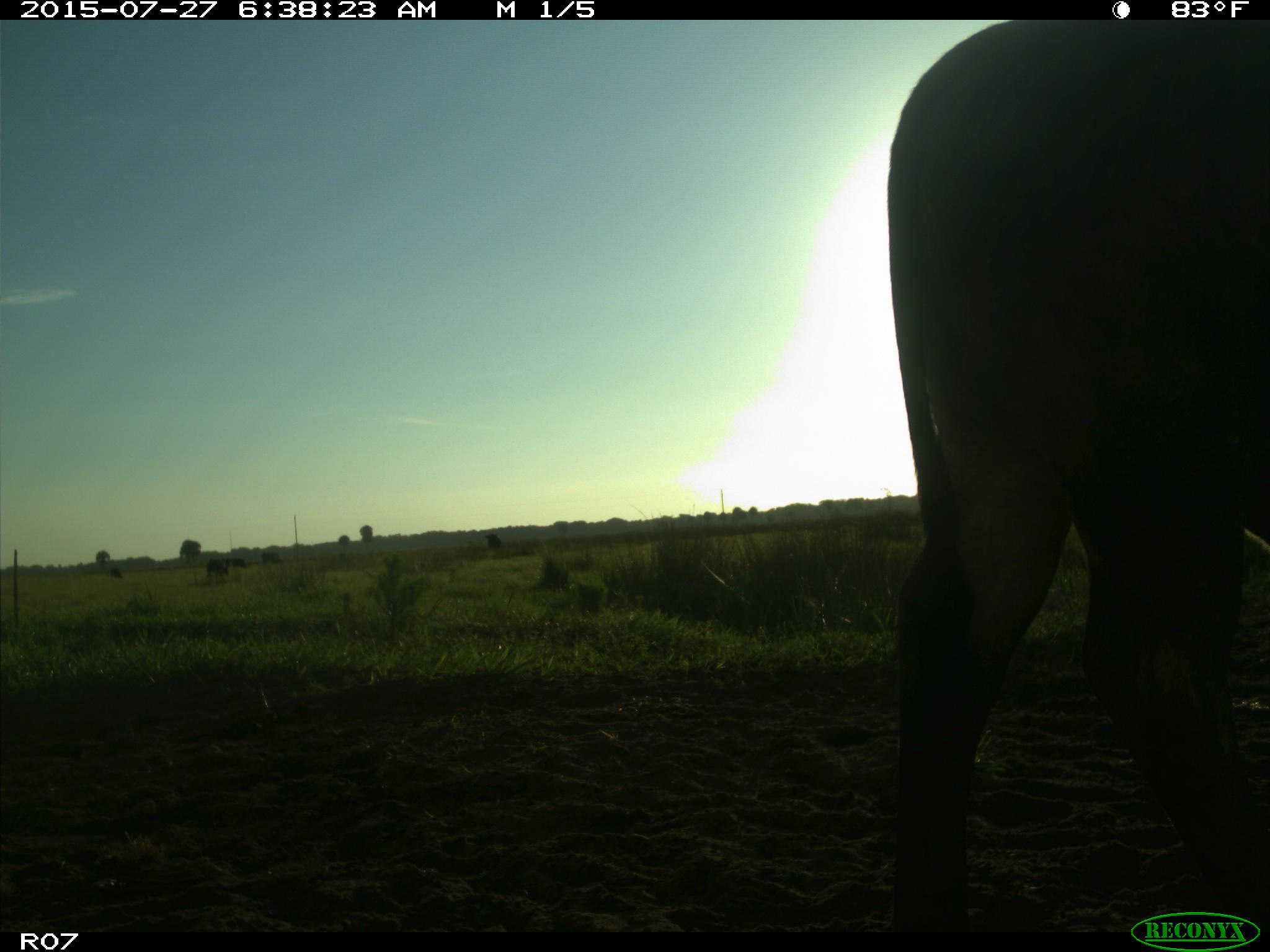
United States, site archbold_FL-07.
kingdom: Animalia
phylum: Chordata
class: Mammalia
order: Artiodactyla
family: Bovidae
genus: Bos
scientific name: Bos taurus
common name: domestic cow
Bos taurus (domestic cow).